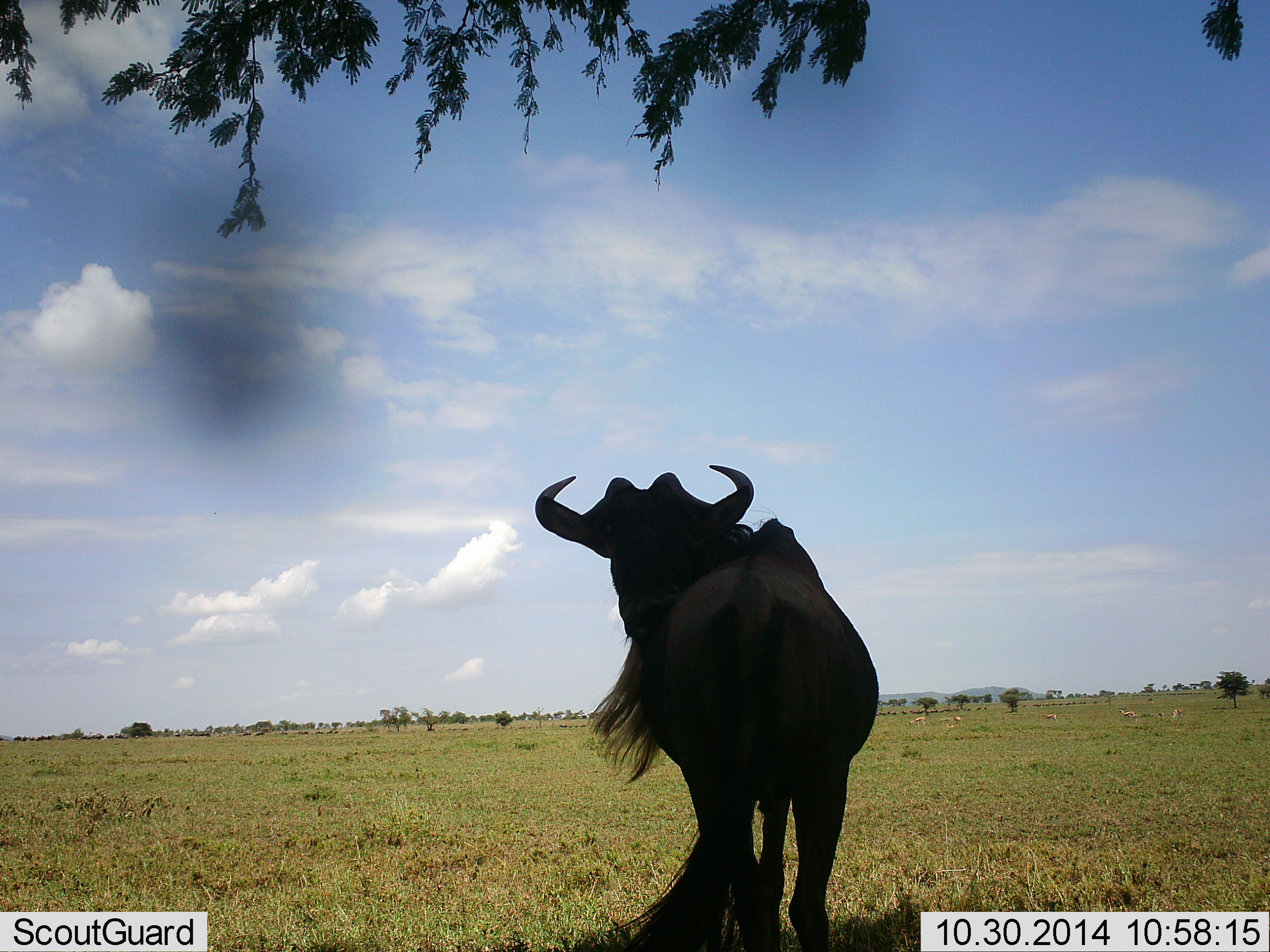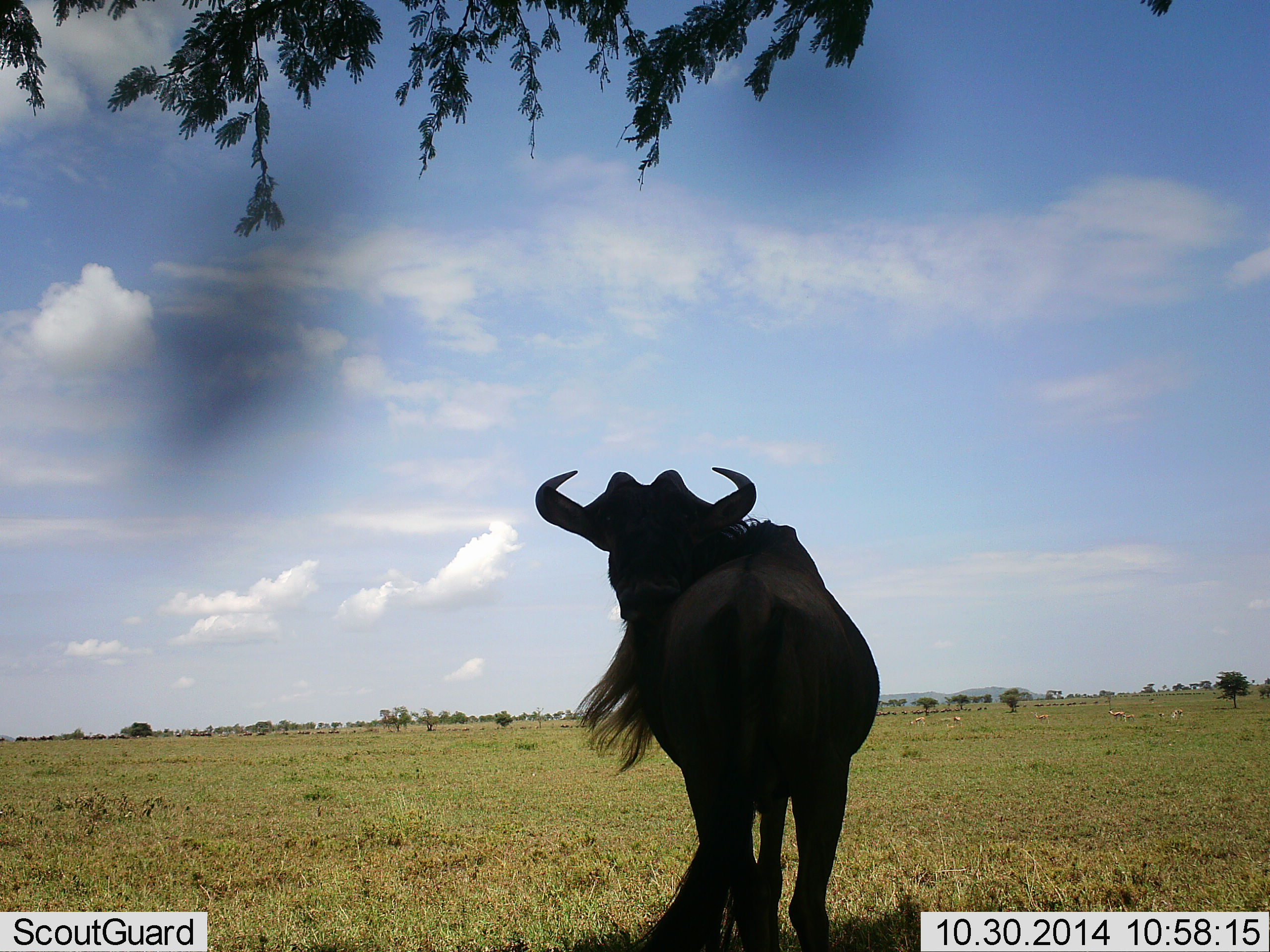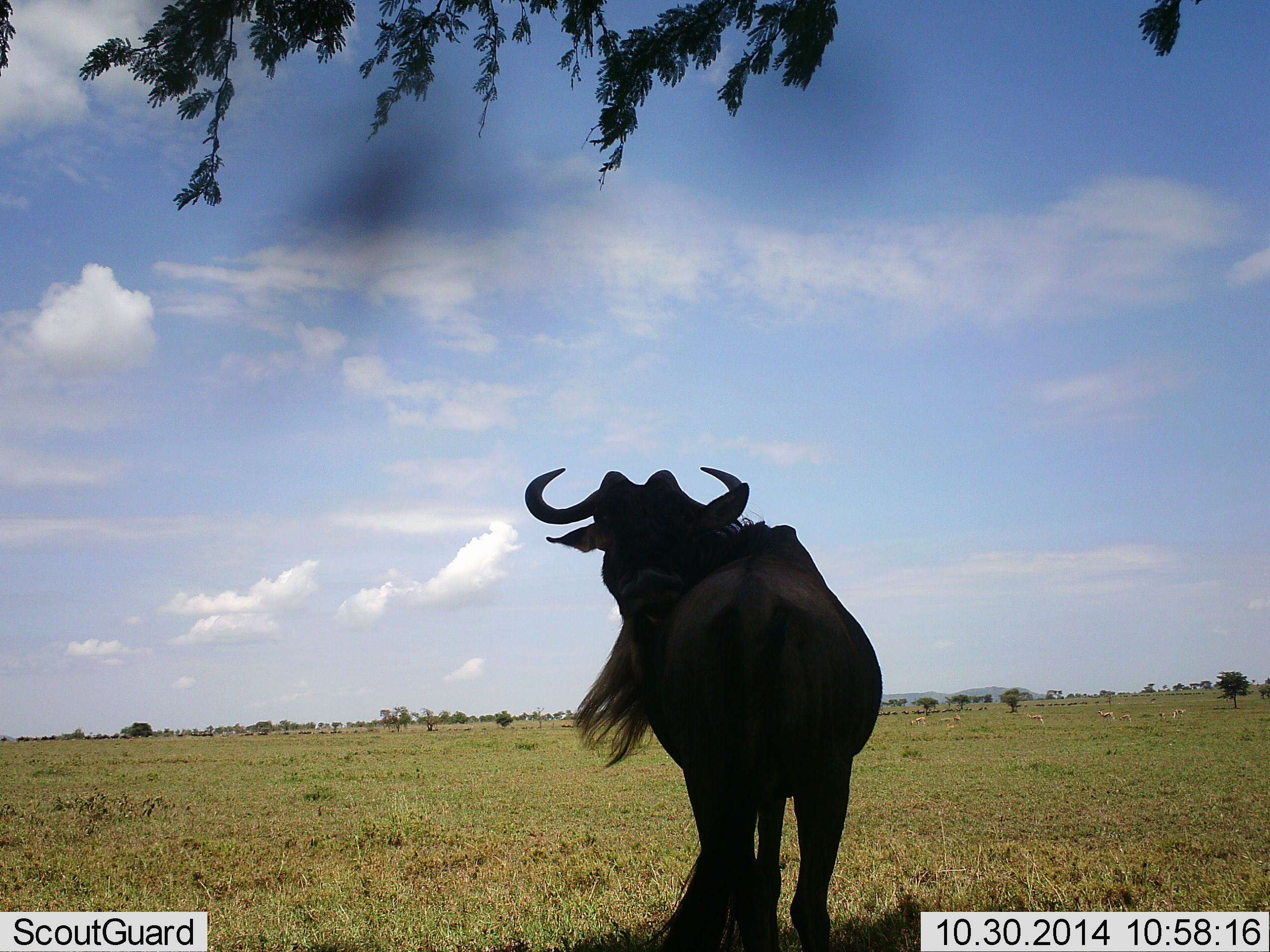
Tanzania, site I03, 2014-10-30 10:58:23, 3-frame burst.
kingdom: Animalia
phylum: Chordata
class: Mammalia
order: Artiodactyla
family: Bovidae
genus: Connochaetes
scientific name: Connochaetes taurinus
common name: blue wildebeest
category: wildebeest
Wildebeest (blue wildebeest) (Connochaetes taurinus), count 1. Behavior (volunteer vote fractions): standing 100%, resting 0%, moving 8%, interacting 0%. Young present (vote fraction): 0%. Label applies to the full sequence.